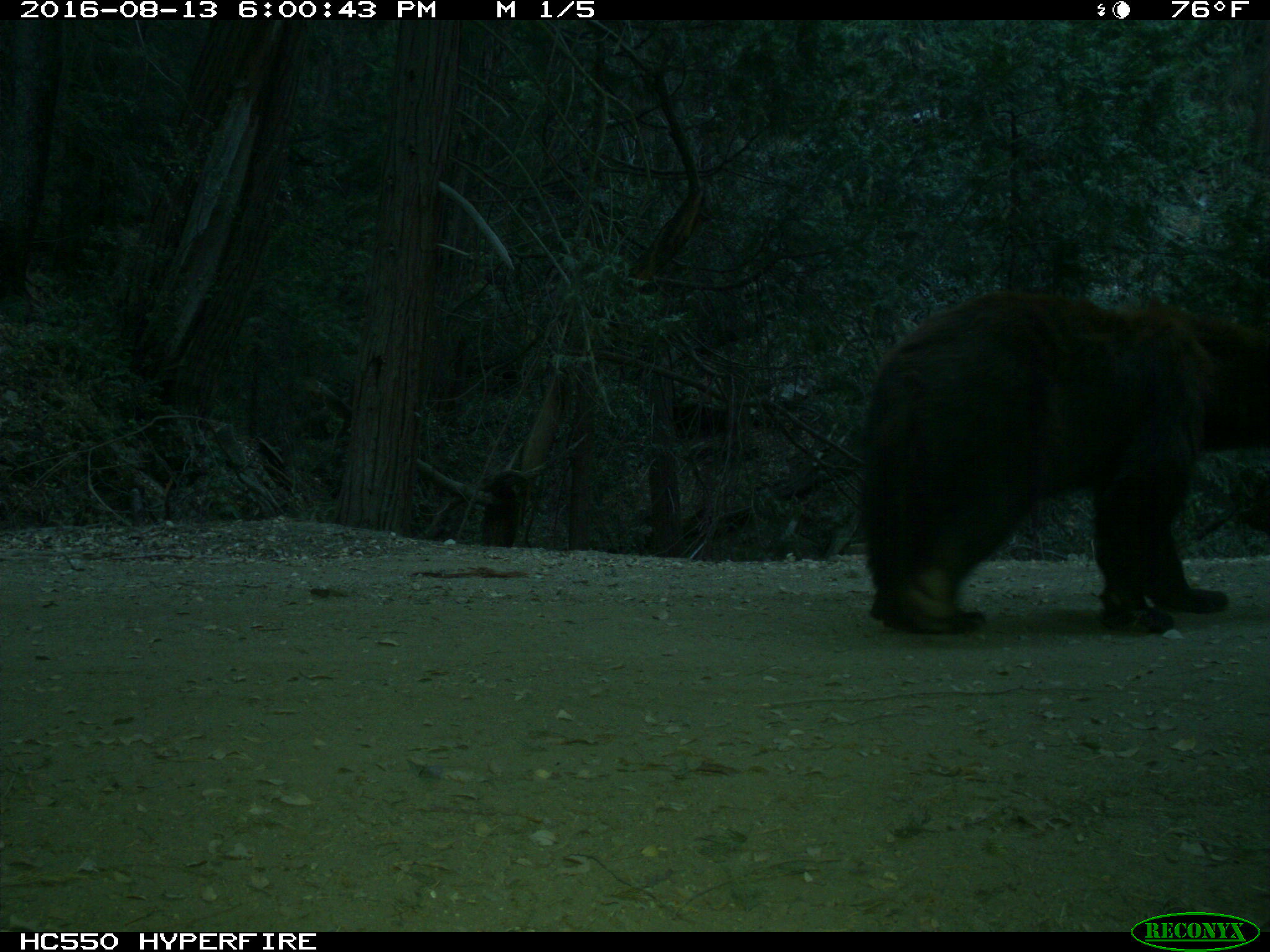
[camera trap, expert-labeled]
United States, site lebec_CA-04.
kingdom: Animalia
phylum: Chordata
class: Mammalia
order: Carnivora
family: Ursidae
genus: Ursus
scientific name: Ursus americanus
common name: american black bear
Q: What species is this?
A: Ursus americanus (american black bear).